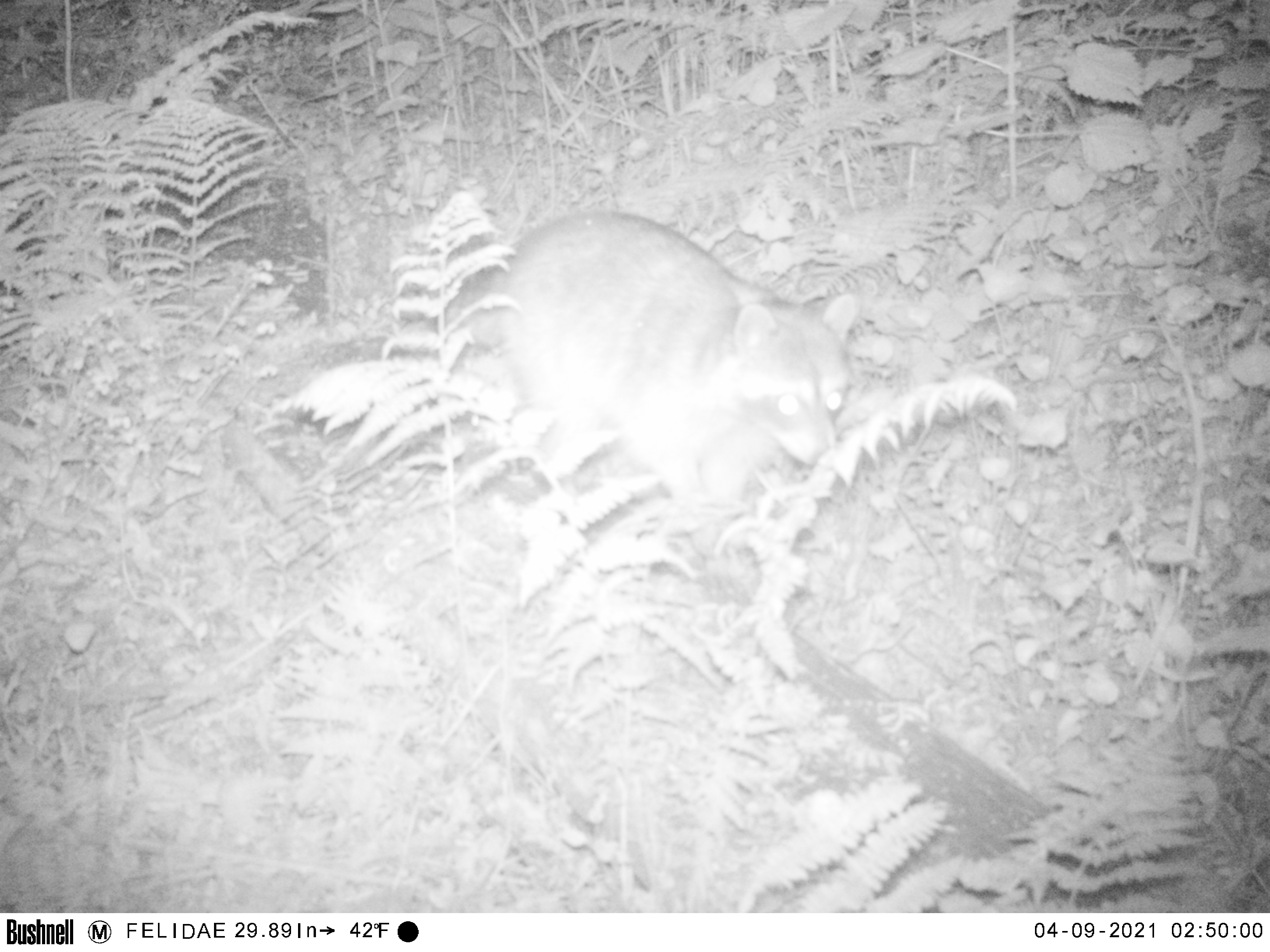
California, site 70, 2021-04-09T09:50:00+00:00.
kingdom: Animalia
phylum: Chordata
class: Mammalia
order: Carnivora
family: Procyonidae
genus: Procyon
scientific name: Procyon lotor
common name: raccoon